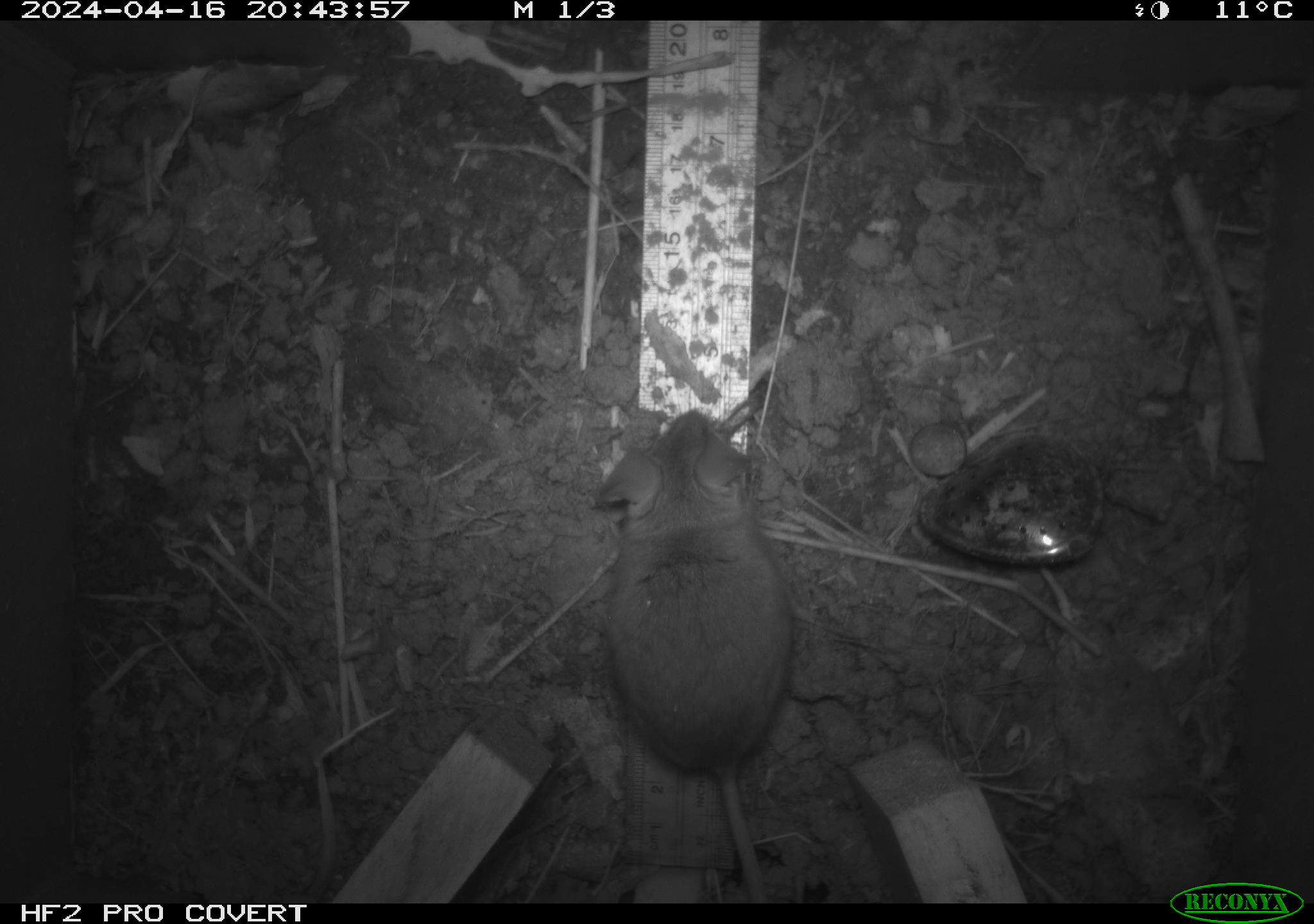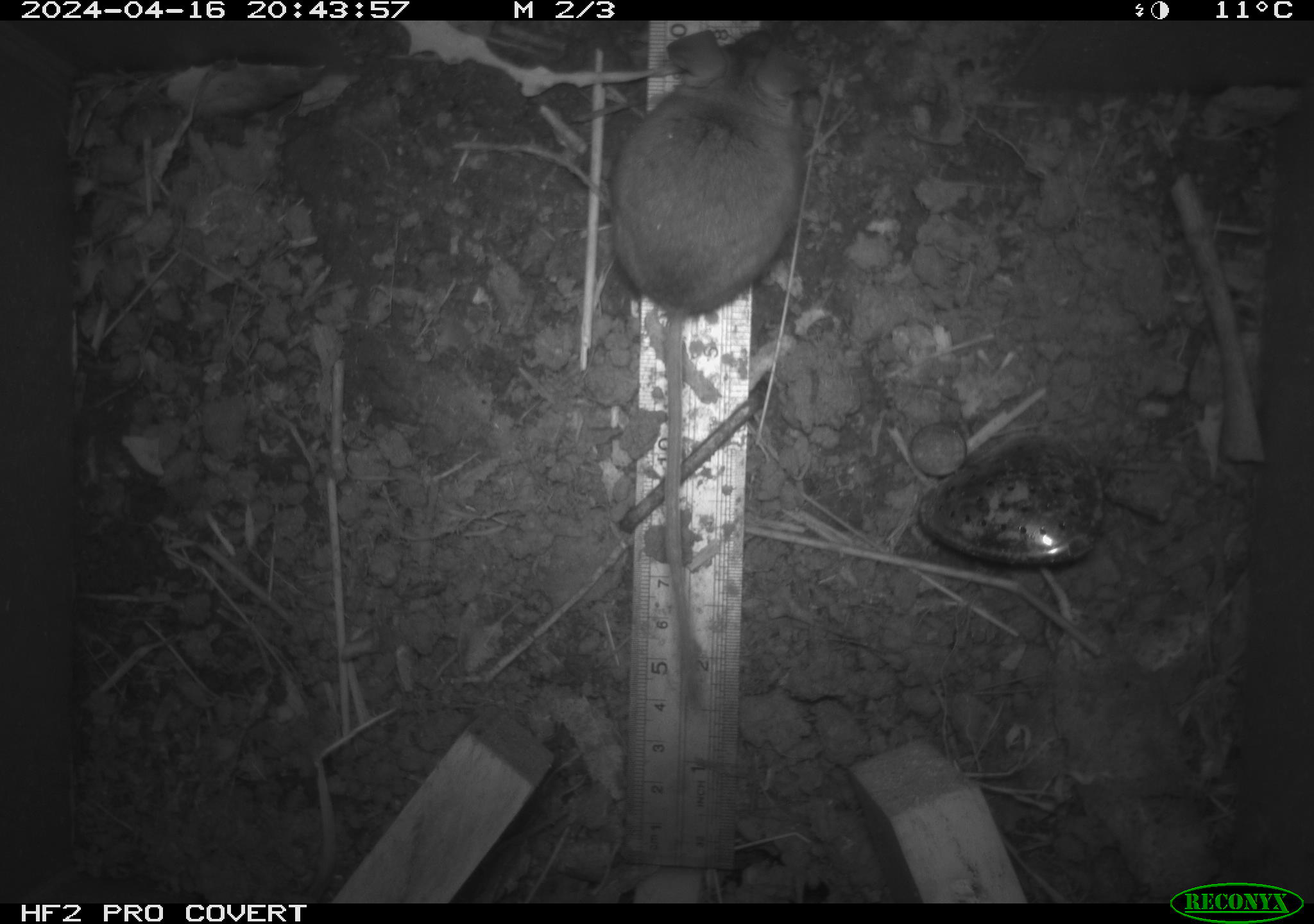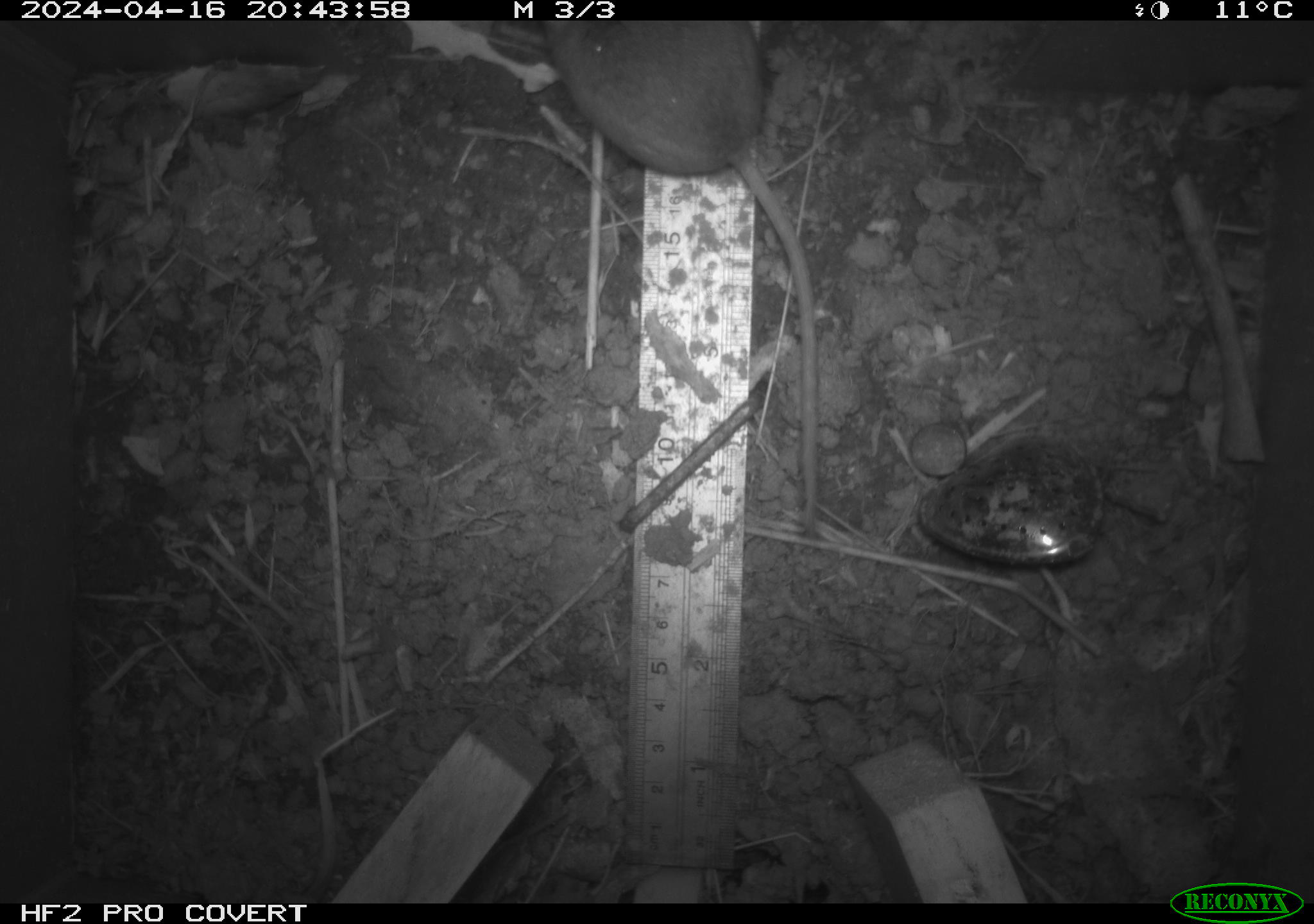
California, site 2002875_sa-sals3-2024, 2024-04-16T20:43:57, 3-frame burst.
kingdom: Animalia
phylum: Chordata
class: Mammalia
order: Rodentia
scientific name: Rodentia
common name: mouse species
Mouse species (Rodentia).